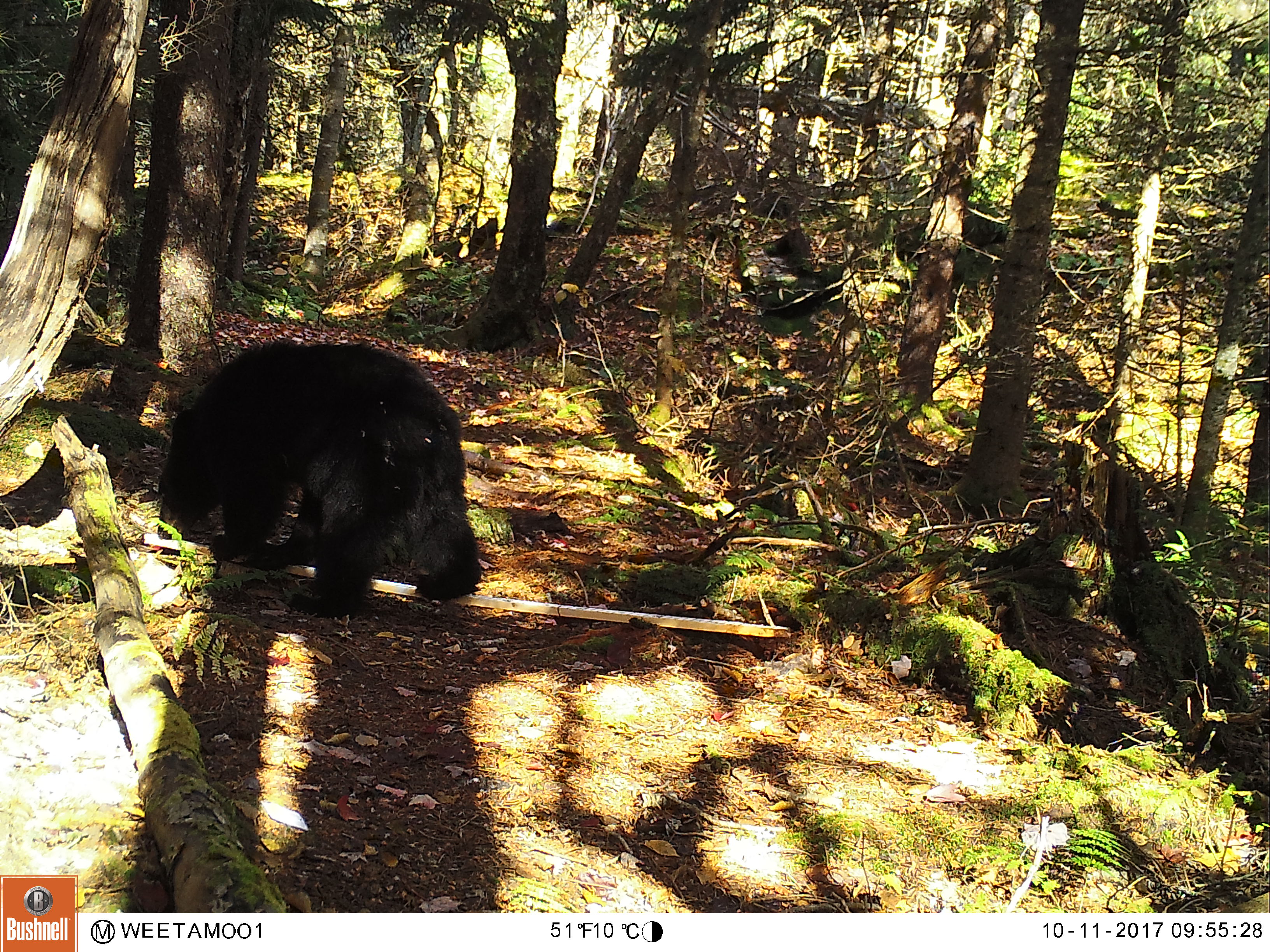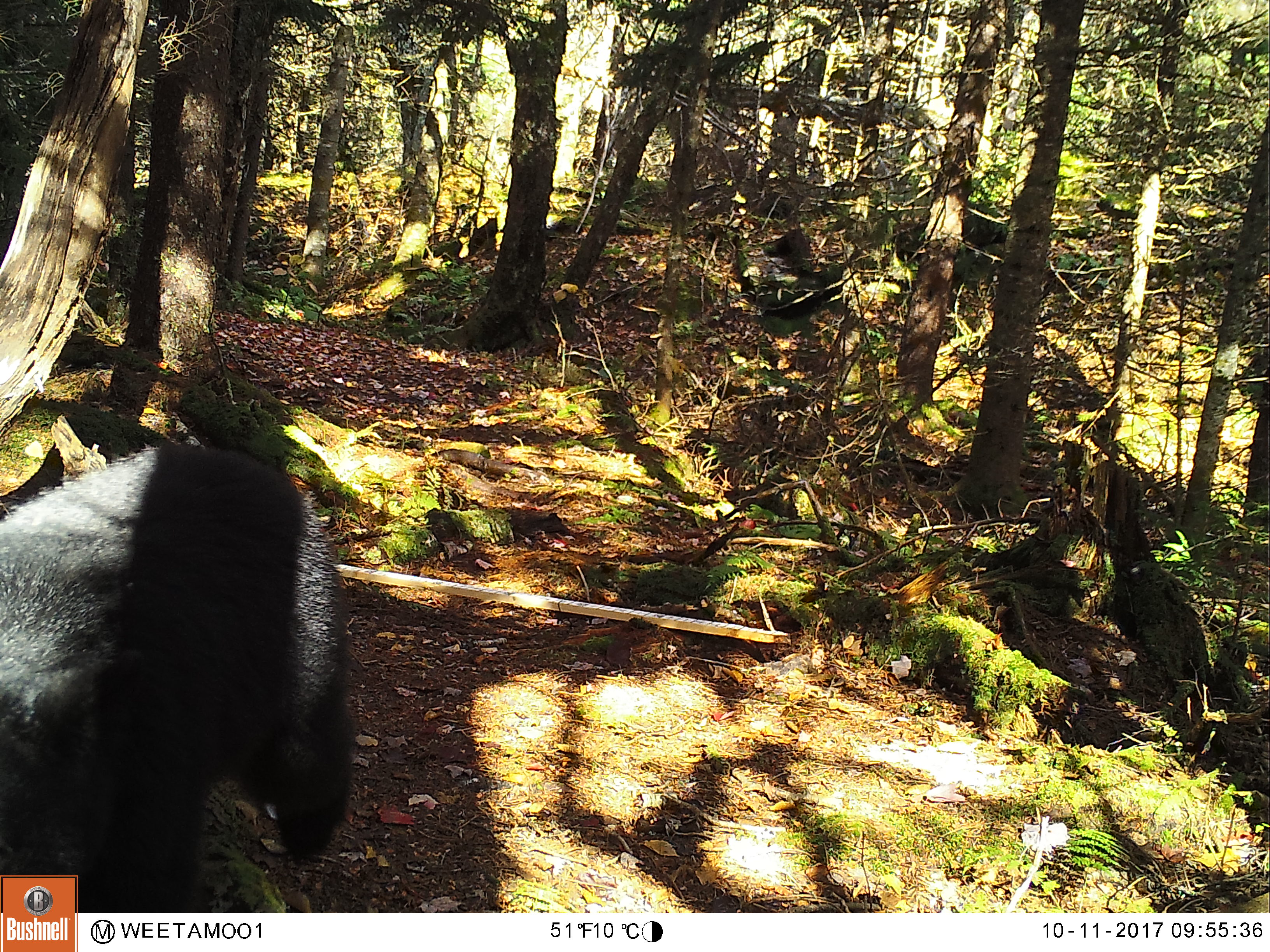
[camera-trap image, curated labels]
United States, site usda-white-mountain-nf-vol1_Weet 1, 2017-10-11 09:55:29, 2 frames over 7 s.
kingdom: Animalia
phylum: Chordata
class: Mammalia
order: Carnivora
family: Ursidae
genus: Ursus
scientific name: Ursus americanus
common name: black bear